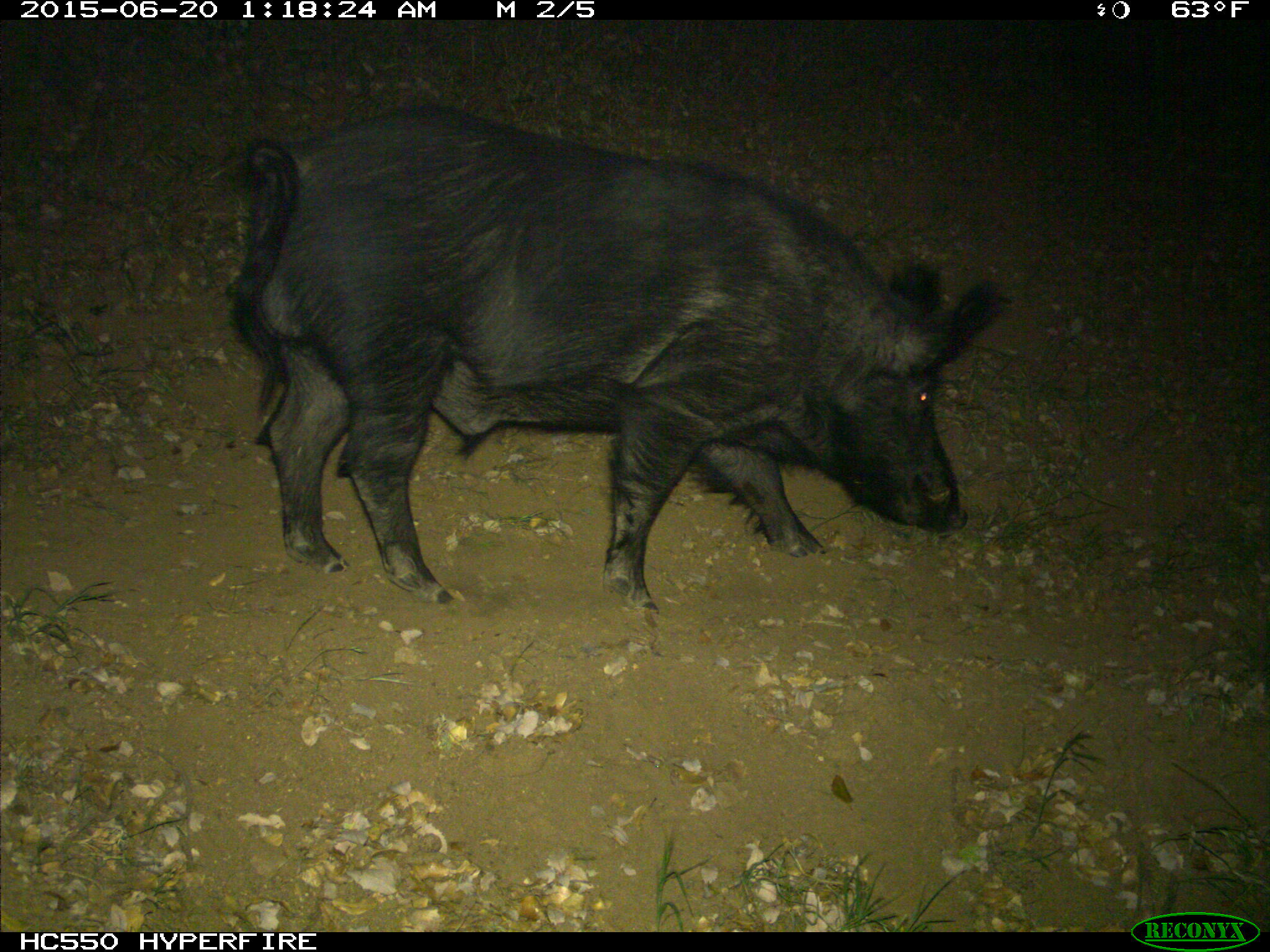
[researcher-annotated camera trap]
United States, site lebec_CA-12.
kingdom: Animalia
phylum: Chordata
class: Mammalia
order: Artiodactyla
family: Suidae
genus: Sus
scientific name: Sus scrofa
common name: wild boar